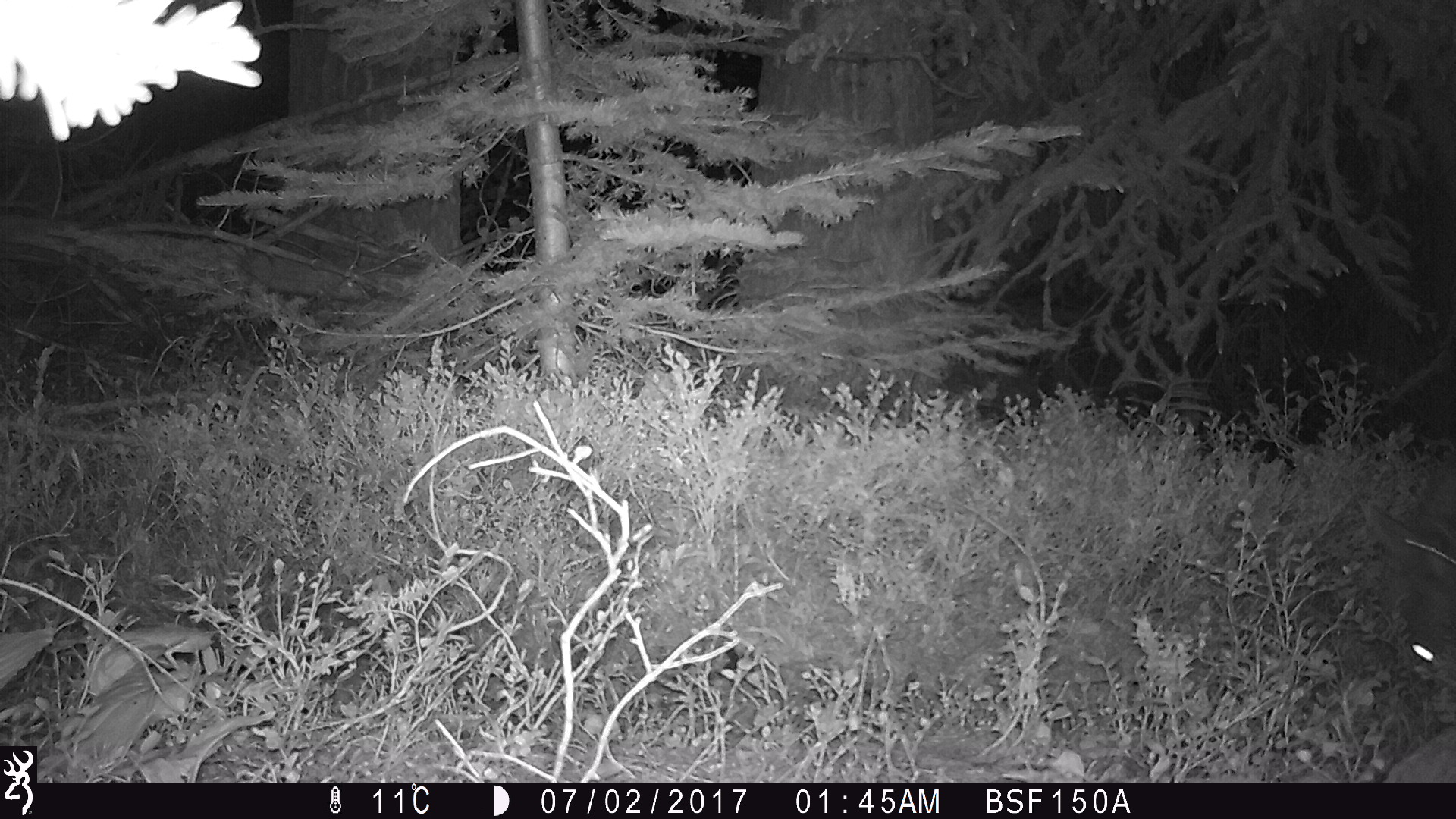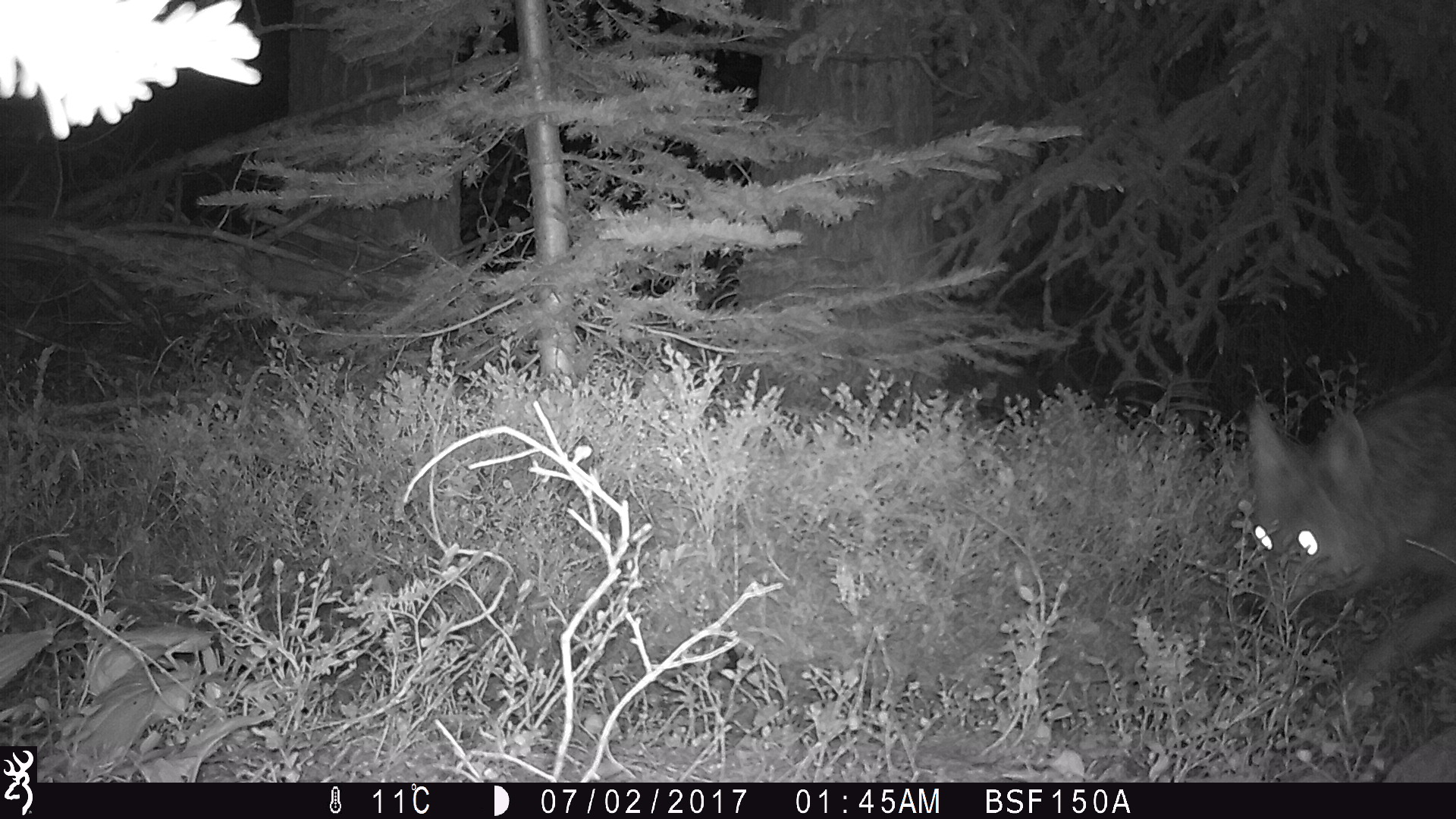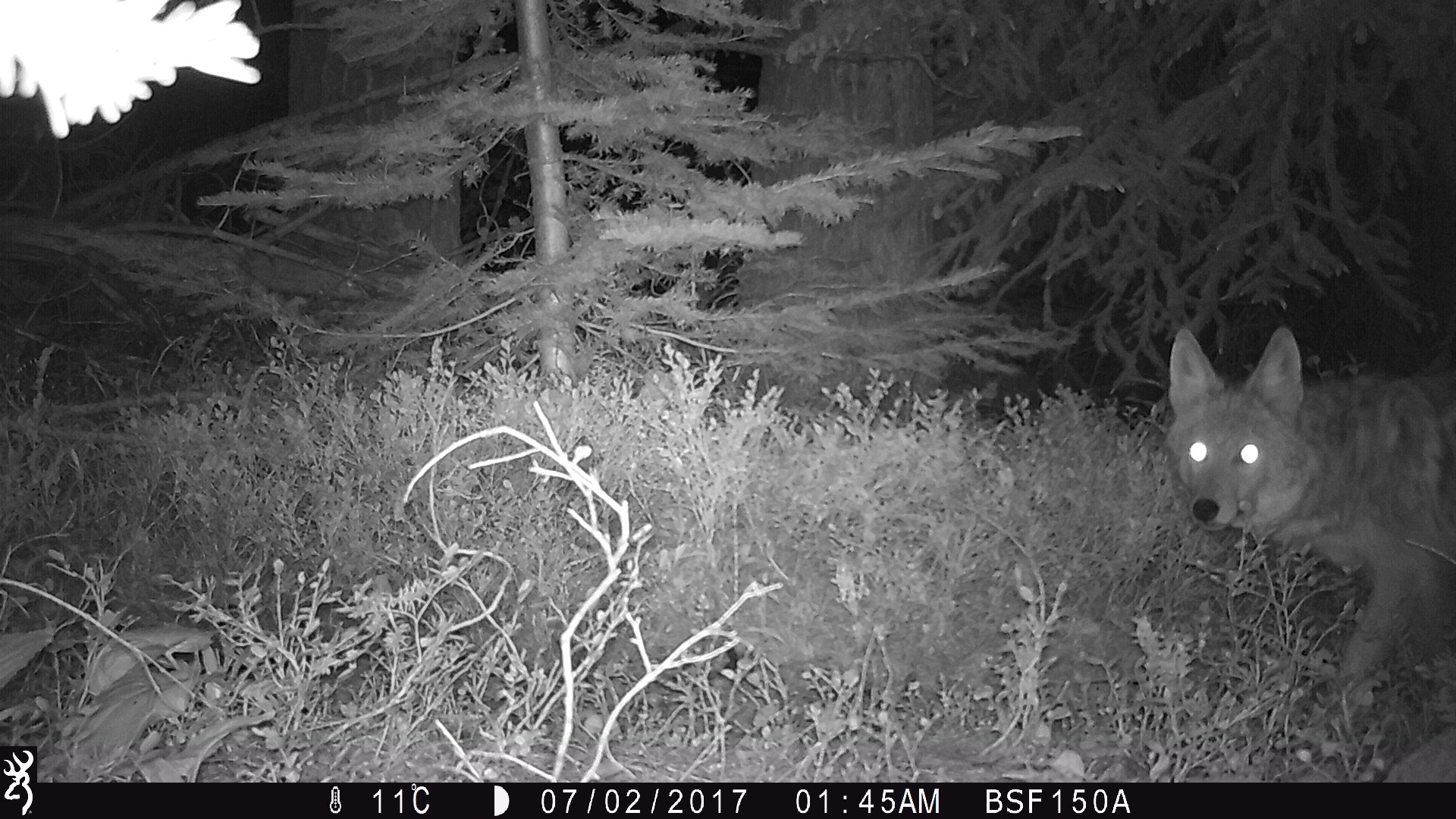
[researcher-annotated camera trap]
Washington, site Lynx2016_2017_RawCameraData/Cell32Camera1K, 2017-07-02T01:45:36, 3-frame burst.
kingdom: Animalia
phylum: Chordata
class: Mammalia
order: Carnivora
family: Canidae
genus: Canis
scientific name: Canis latrans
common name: coyote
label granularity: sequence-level